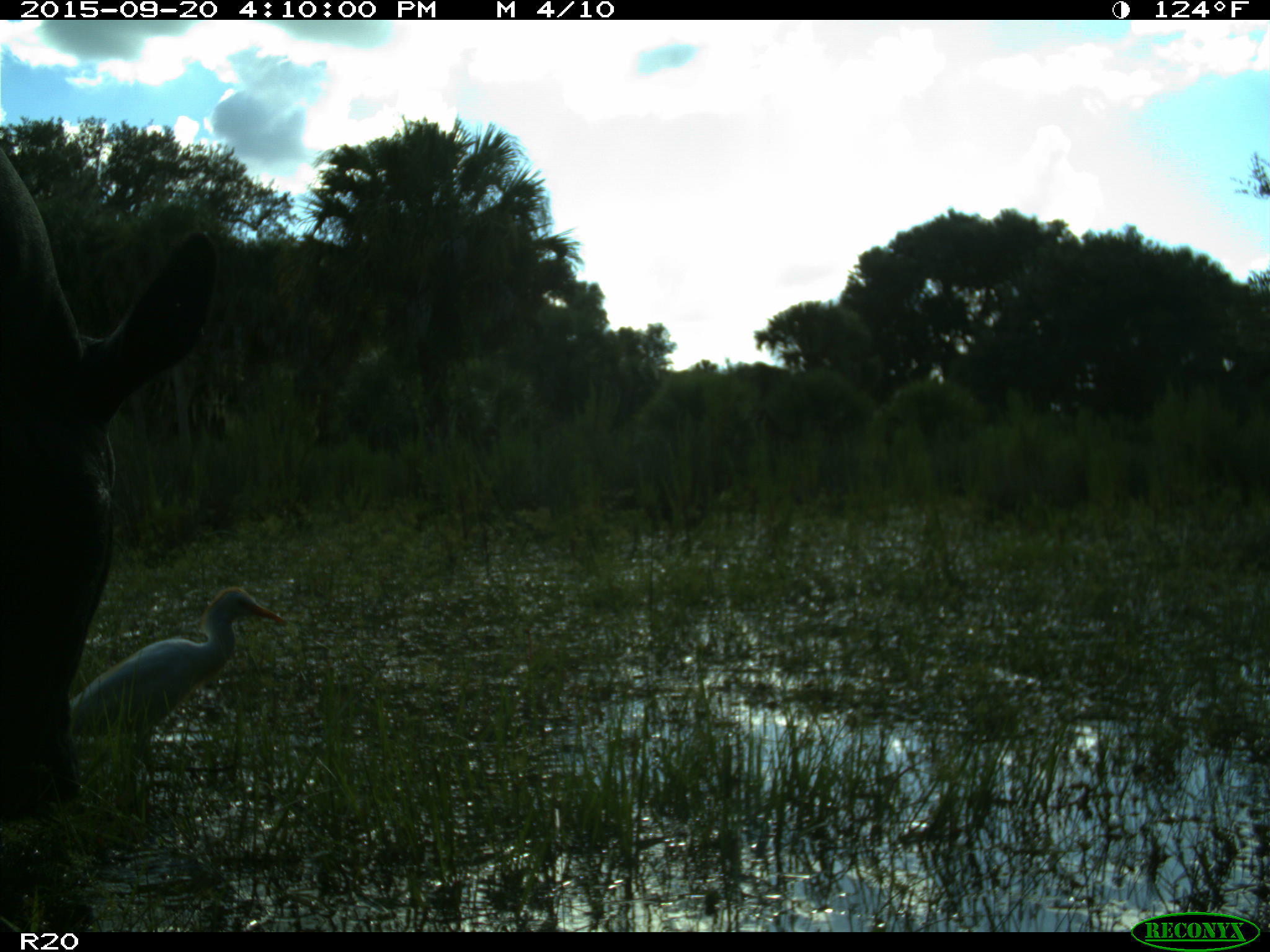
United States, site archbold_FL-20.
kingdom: Animalia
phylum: Chordata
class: Mammalia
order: Artiodactyla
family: Bovidae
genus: Bos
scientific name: Bos taurus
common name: domestic cow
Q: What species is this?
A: Bos taurus (domestic cow).